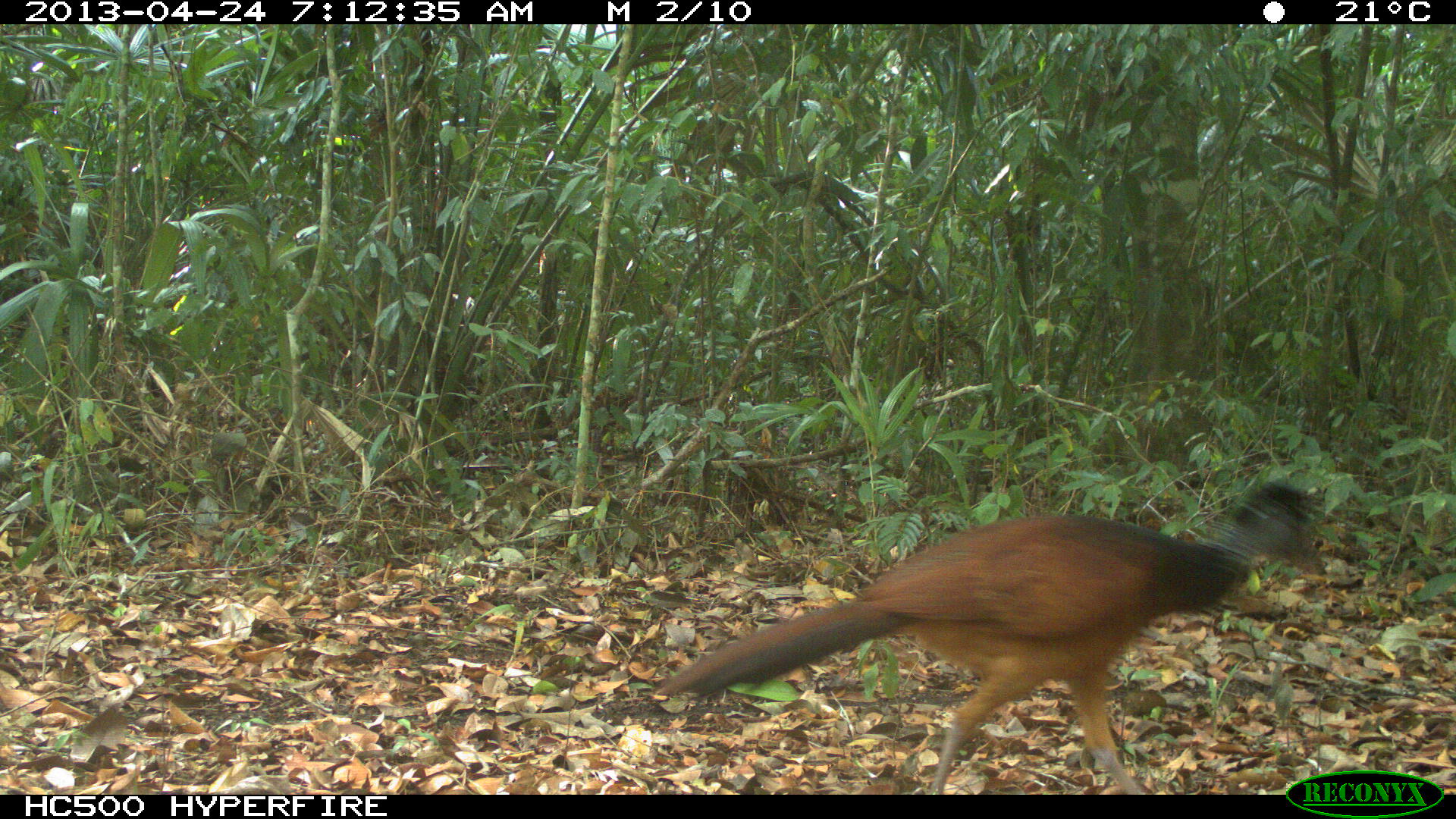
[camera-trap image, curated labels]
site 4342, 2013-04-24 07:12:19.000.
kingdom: Animalia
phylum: Chordata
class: Aves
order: Galliformes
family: Cracidae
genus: Crax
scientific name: Crax rubra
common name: great curassow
Crax rubra (great curassow), count 1, sex female.